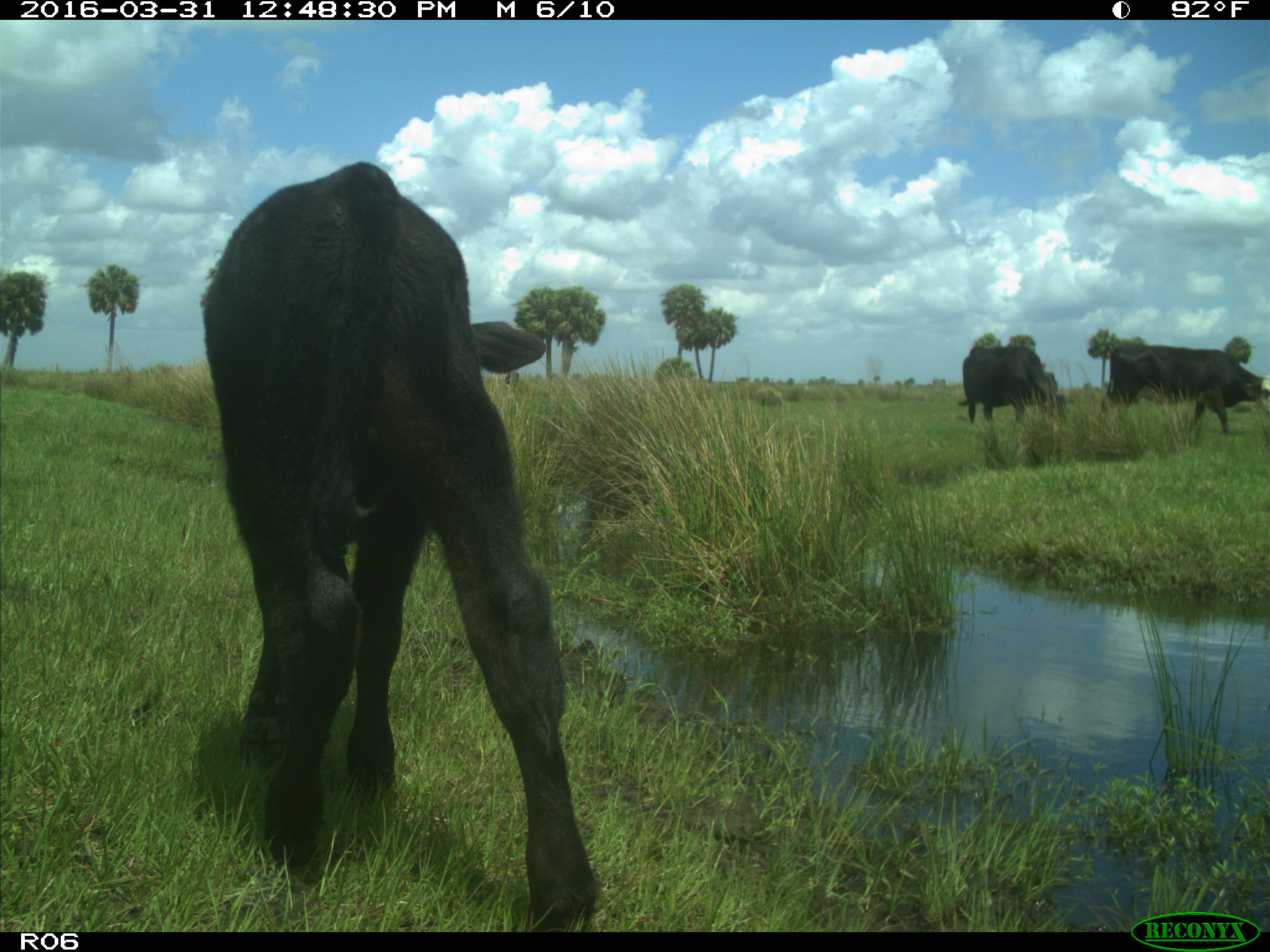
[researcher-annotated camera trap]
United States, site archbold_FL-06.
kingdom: Animalia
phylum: Chordata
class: Mammalia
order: Artiodactyla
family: Bovidae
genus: Bos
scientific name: Bos taurus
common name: domestic cow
Bos taurus (domestic cow).